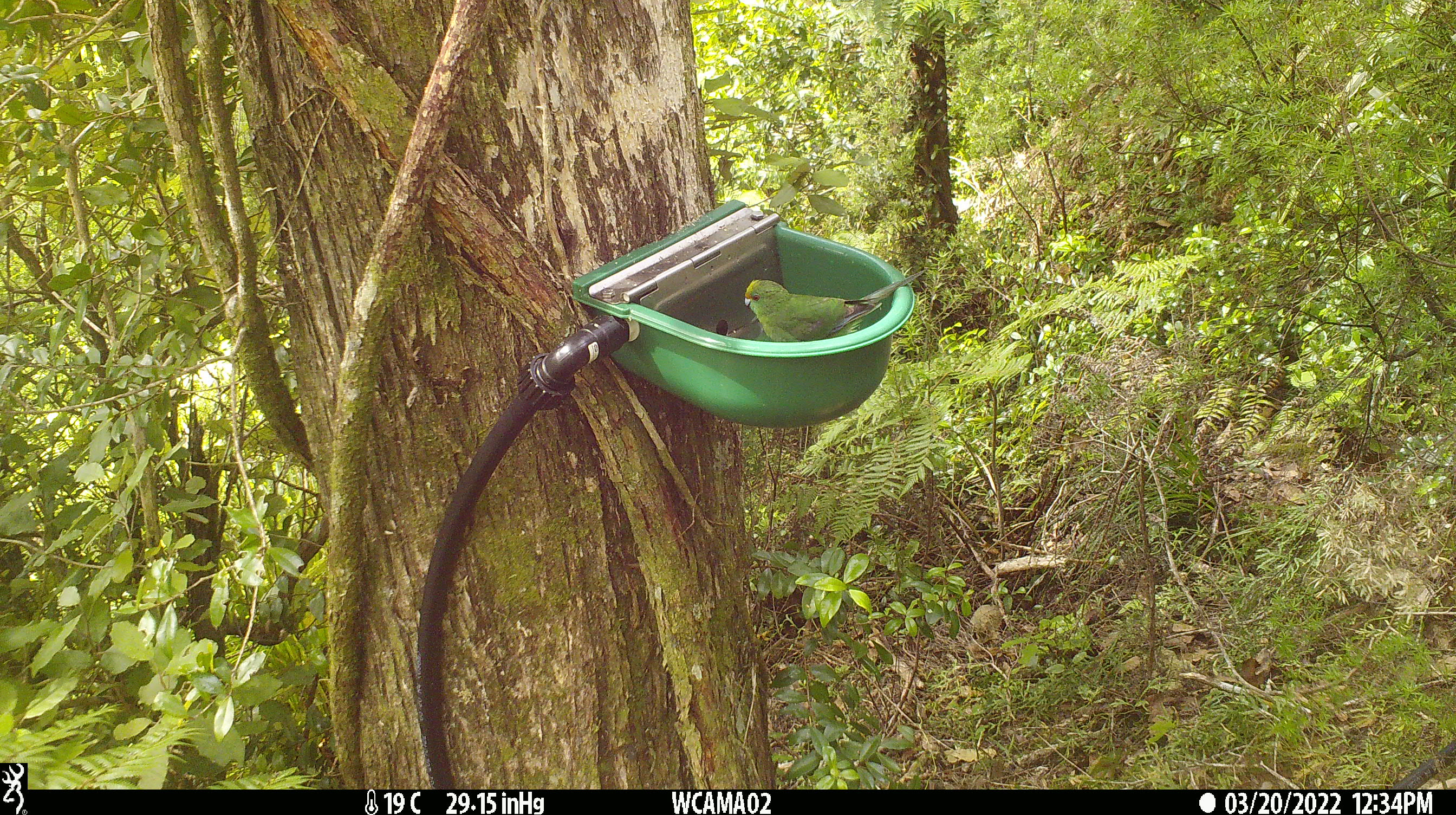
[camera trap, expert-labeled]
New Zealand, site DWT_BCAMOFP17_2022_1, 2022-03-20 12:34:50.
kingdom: Animalia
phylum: Chordata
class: Aves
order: Psittaciformes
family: Psittaculidae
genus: Cyanoramphus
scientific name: Cyanoramphus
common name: parakeet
Parakeet (Cyanoramphus).